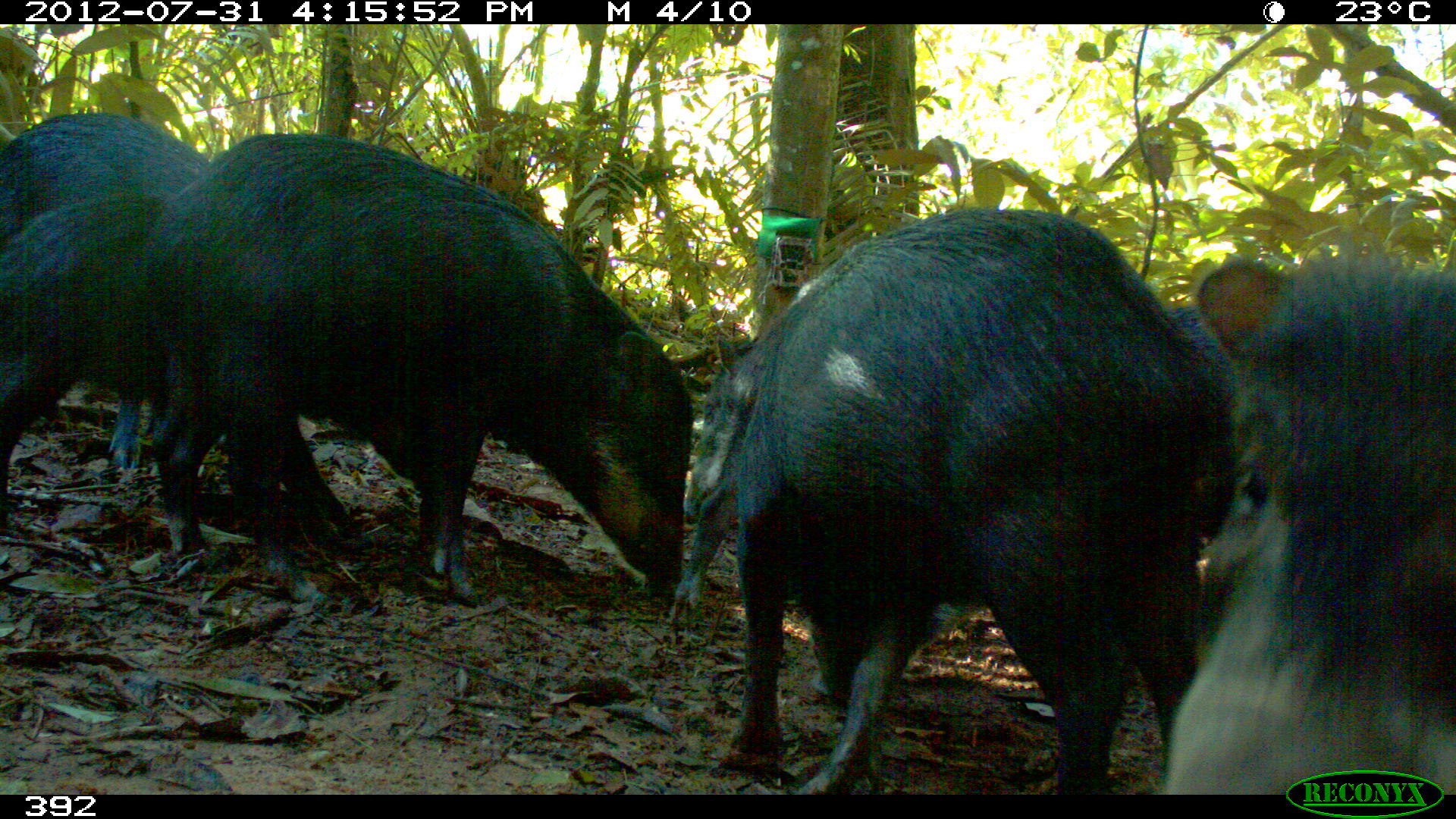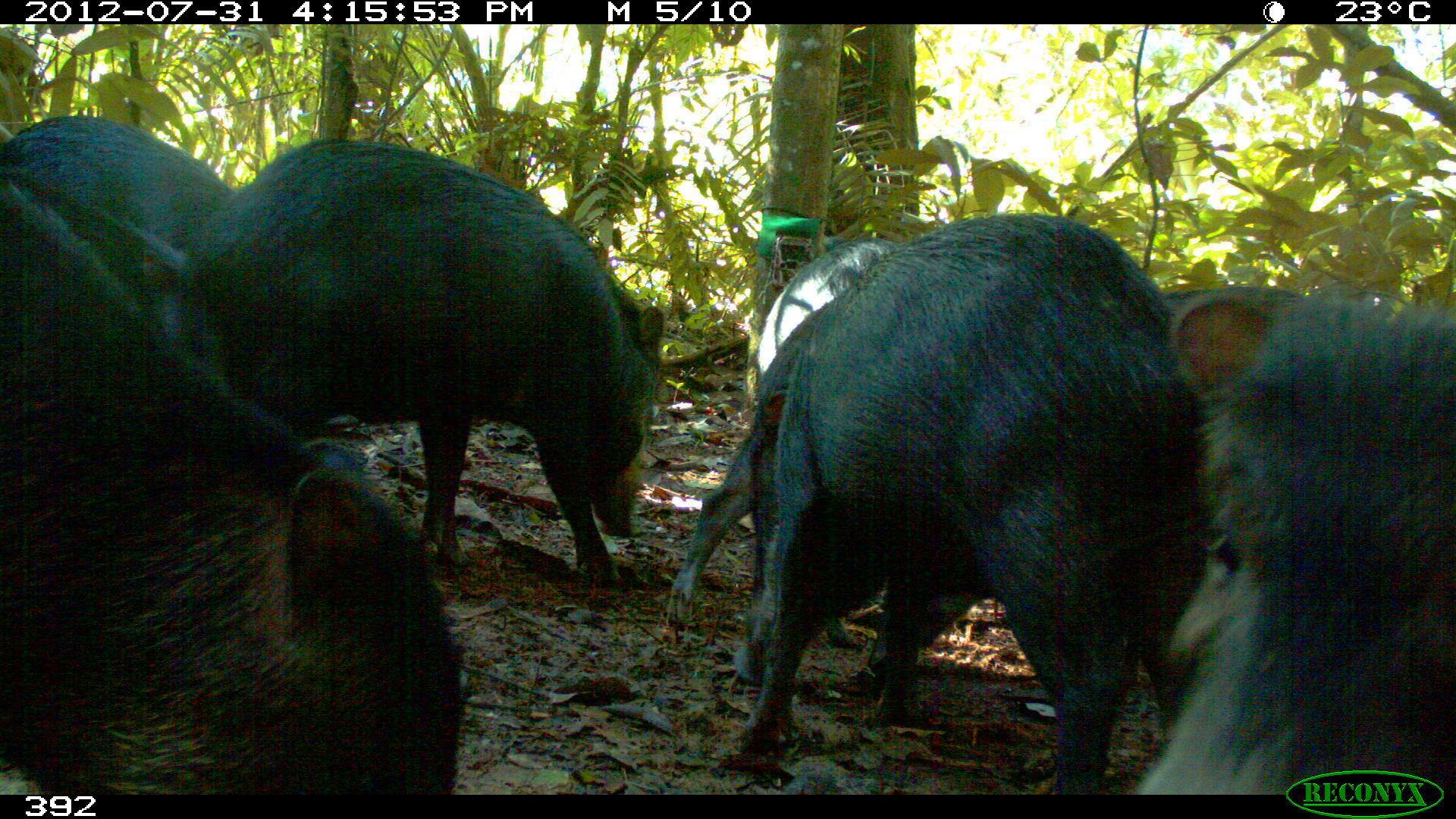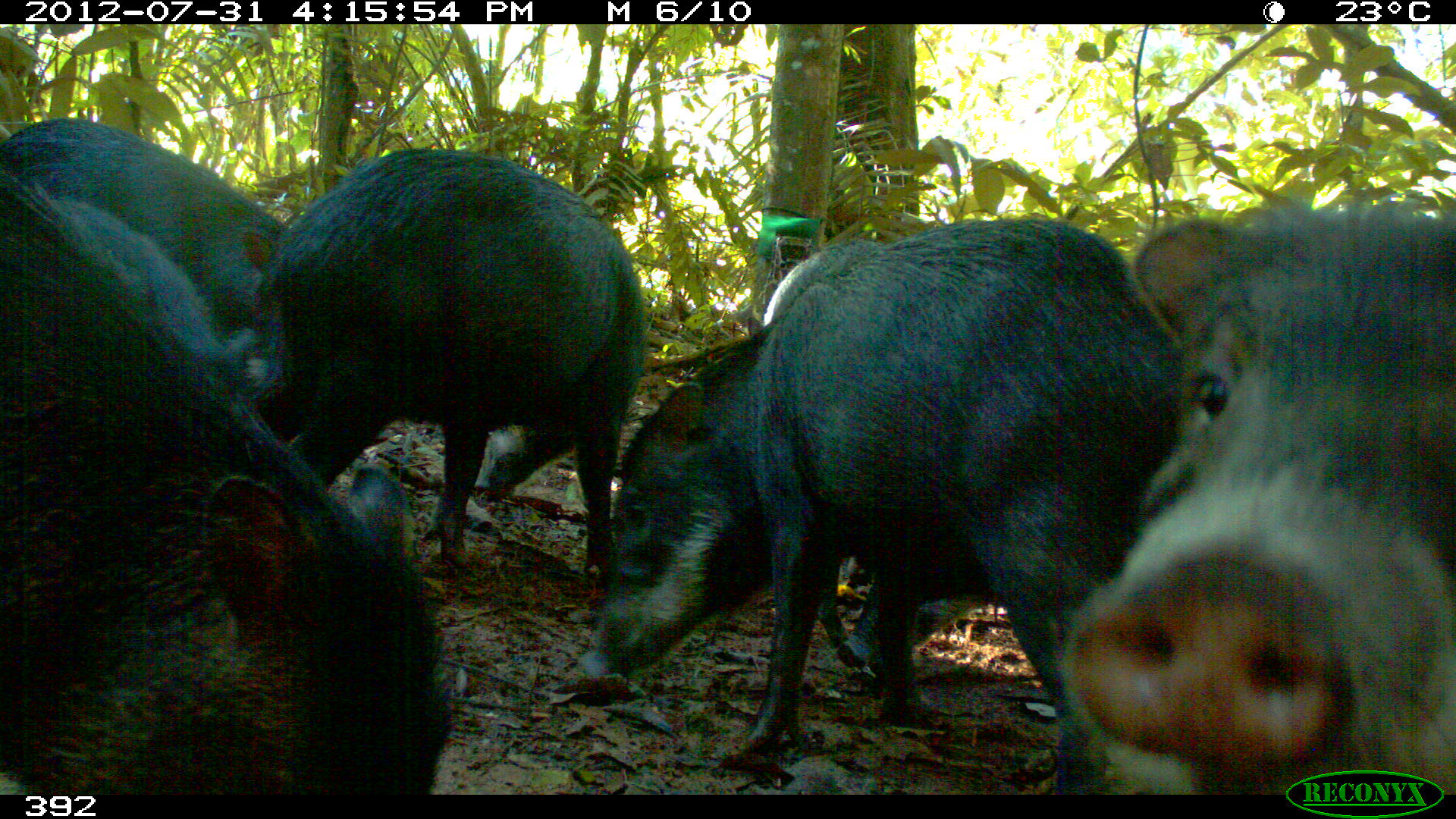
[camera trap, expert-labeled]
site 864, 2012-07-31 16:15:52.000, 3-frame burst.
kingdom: Animalia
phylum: Chordata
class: Mammalia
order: Artiodactyla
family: Tayassuidae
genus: Tayassu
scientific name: Tayassu pecari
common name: white-lipped peccary